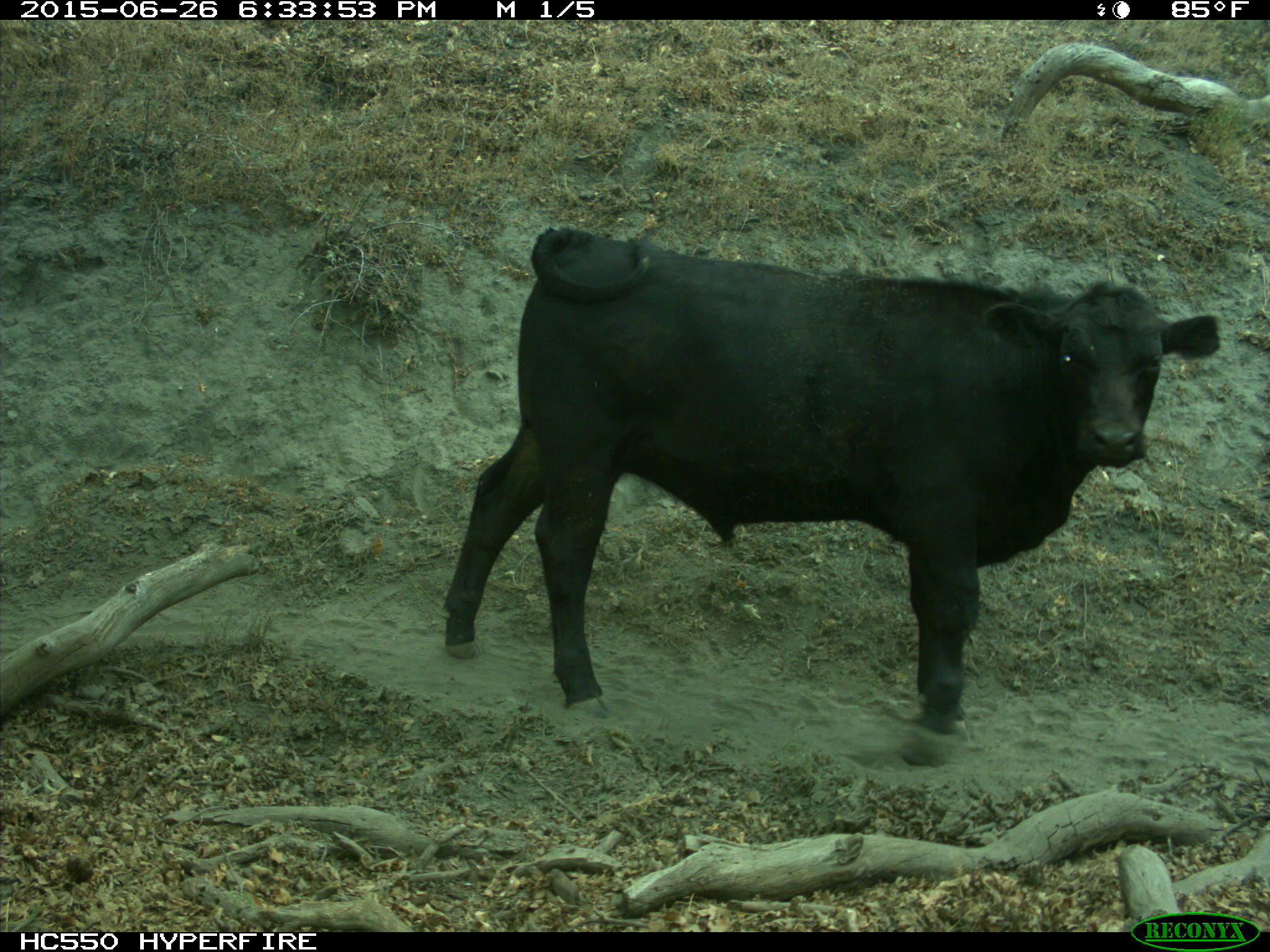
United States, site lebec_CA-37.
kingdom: Animalia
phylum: Chordata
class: Mammalia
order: Artiodactyla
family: Bovidae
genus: Bos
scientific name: Bos taurus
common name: domestic cow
Bos taurus (domestic cow).